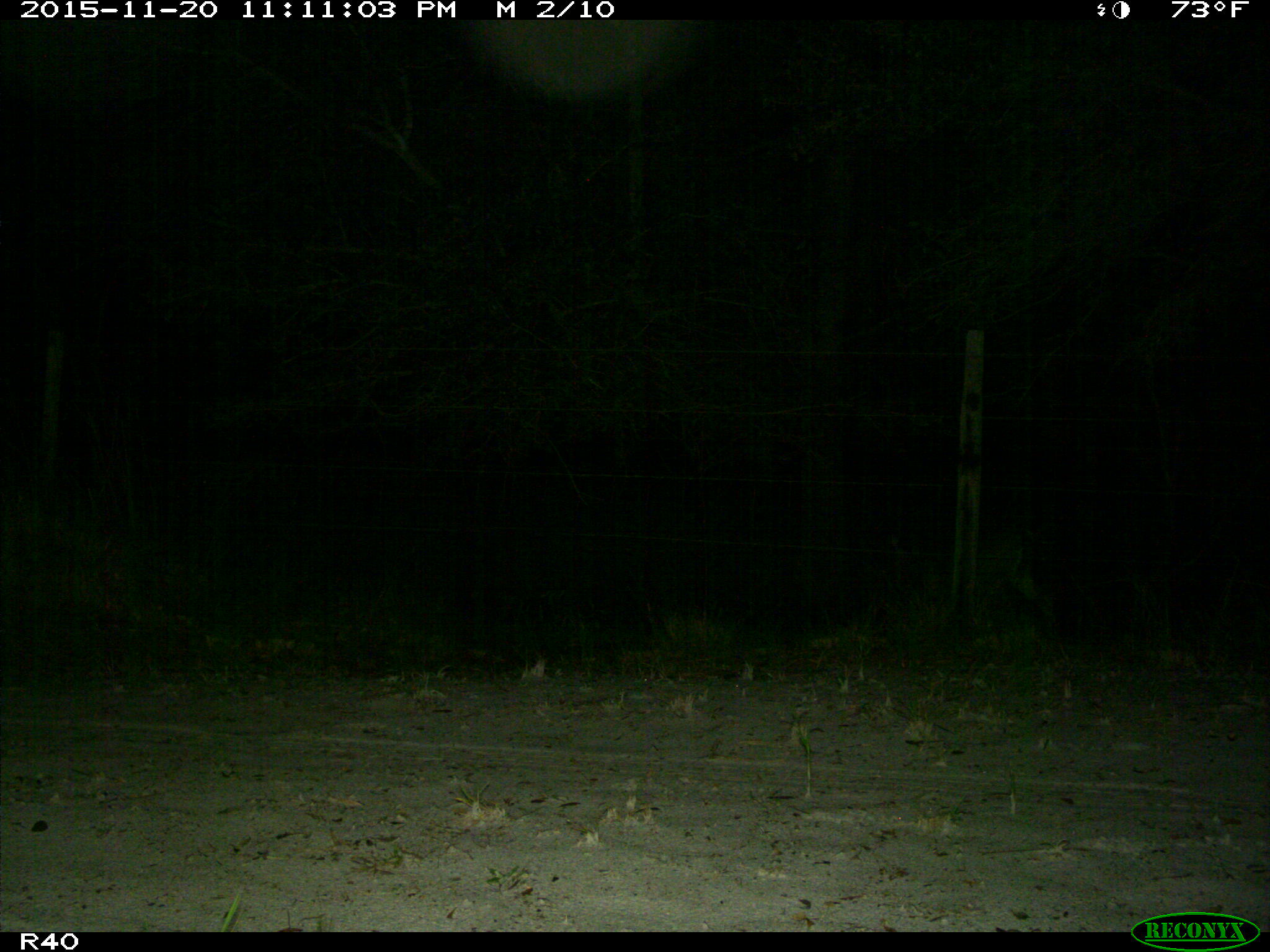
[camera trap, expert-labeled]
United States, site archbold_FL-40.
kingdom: Animalia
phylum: Chordata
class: Mammalia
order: Artiodactyla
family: Cervidae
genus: Odocoileus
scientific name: Odocoileus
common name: deer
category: unidentified deer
Unidentified deer (deer) (Odocoileus).